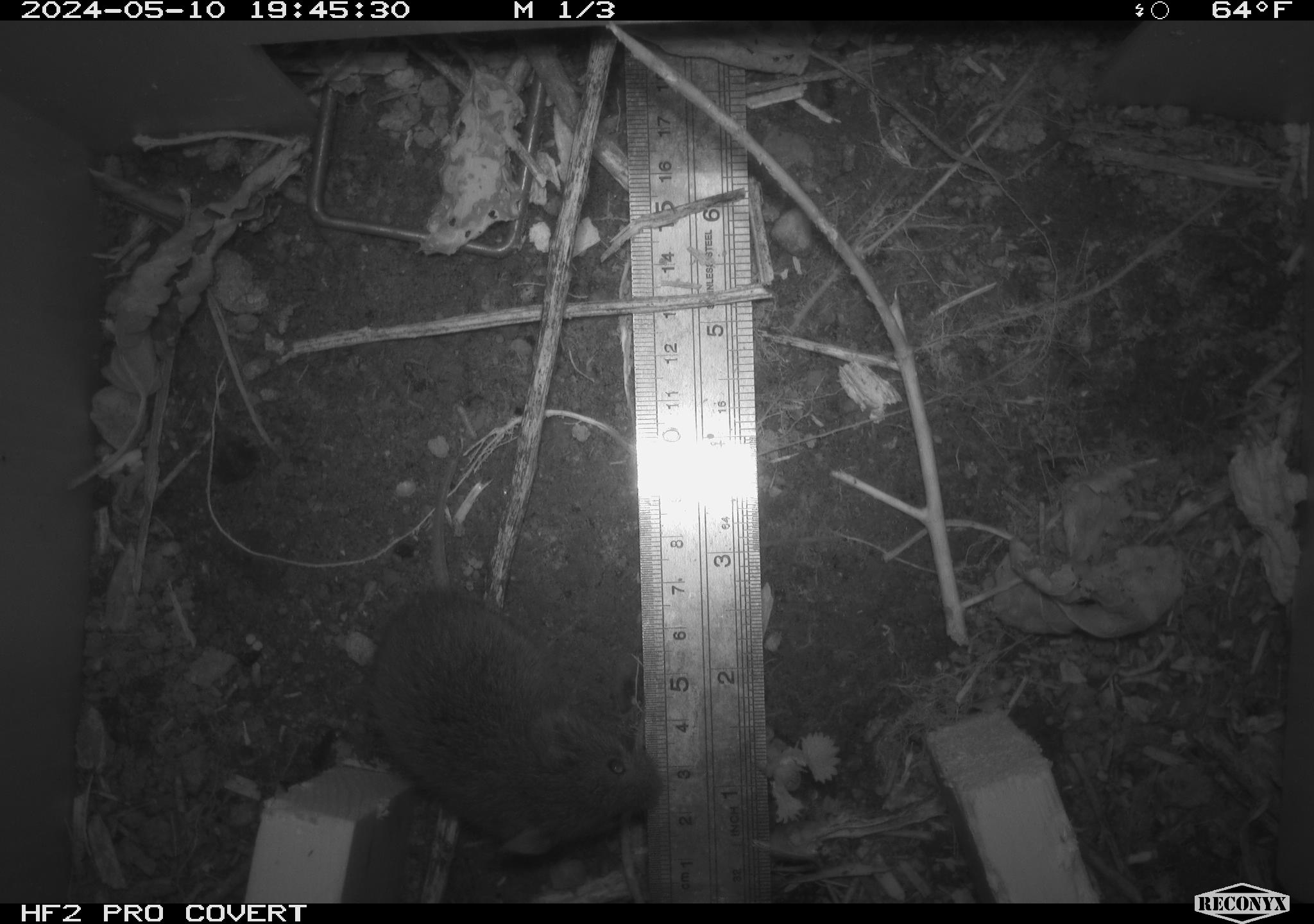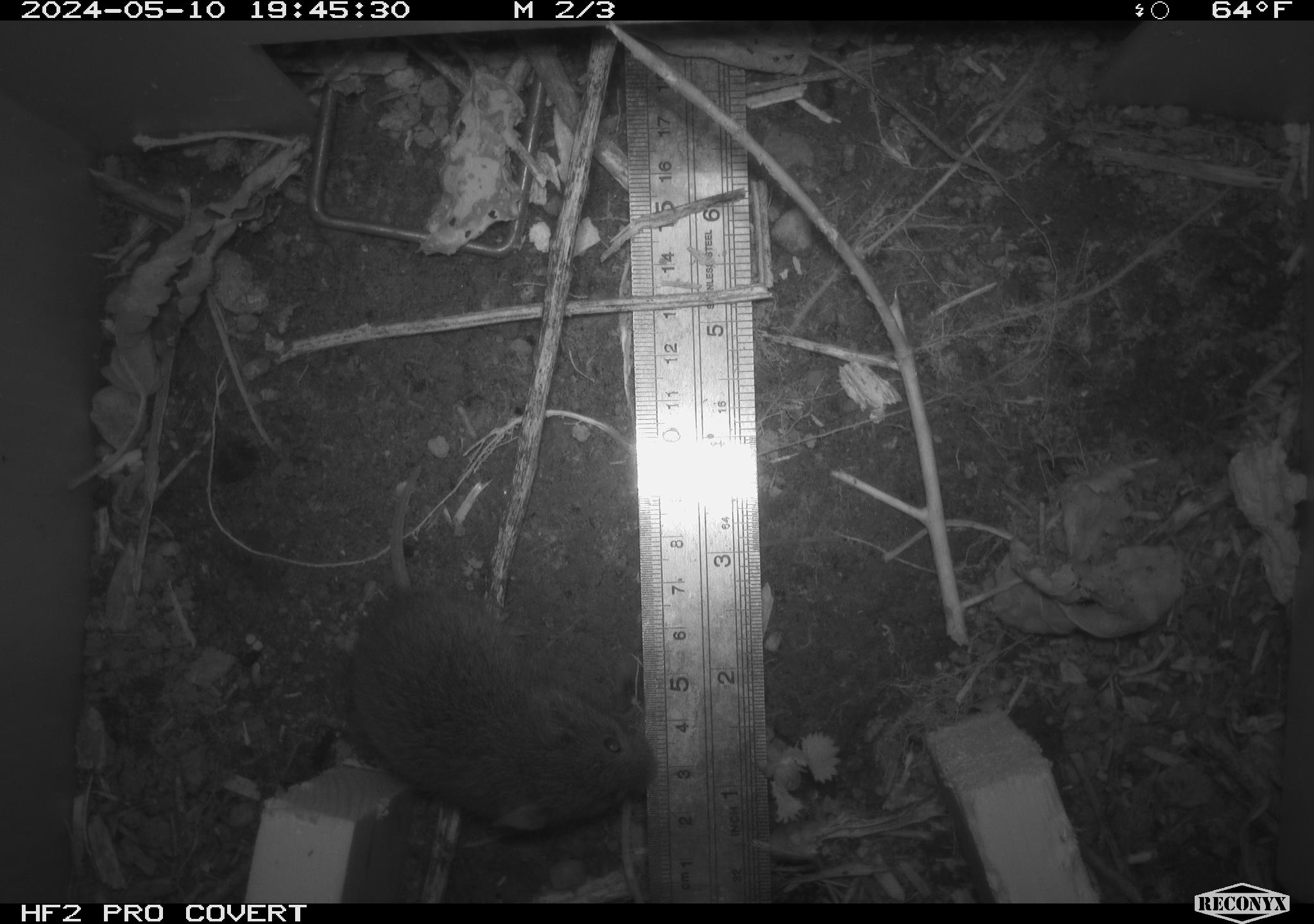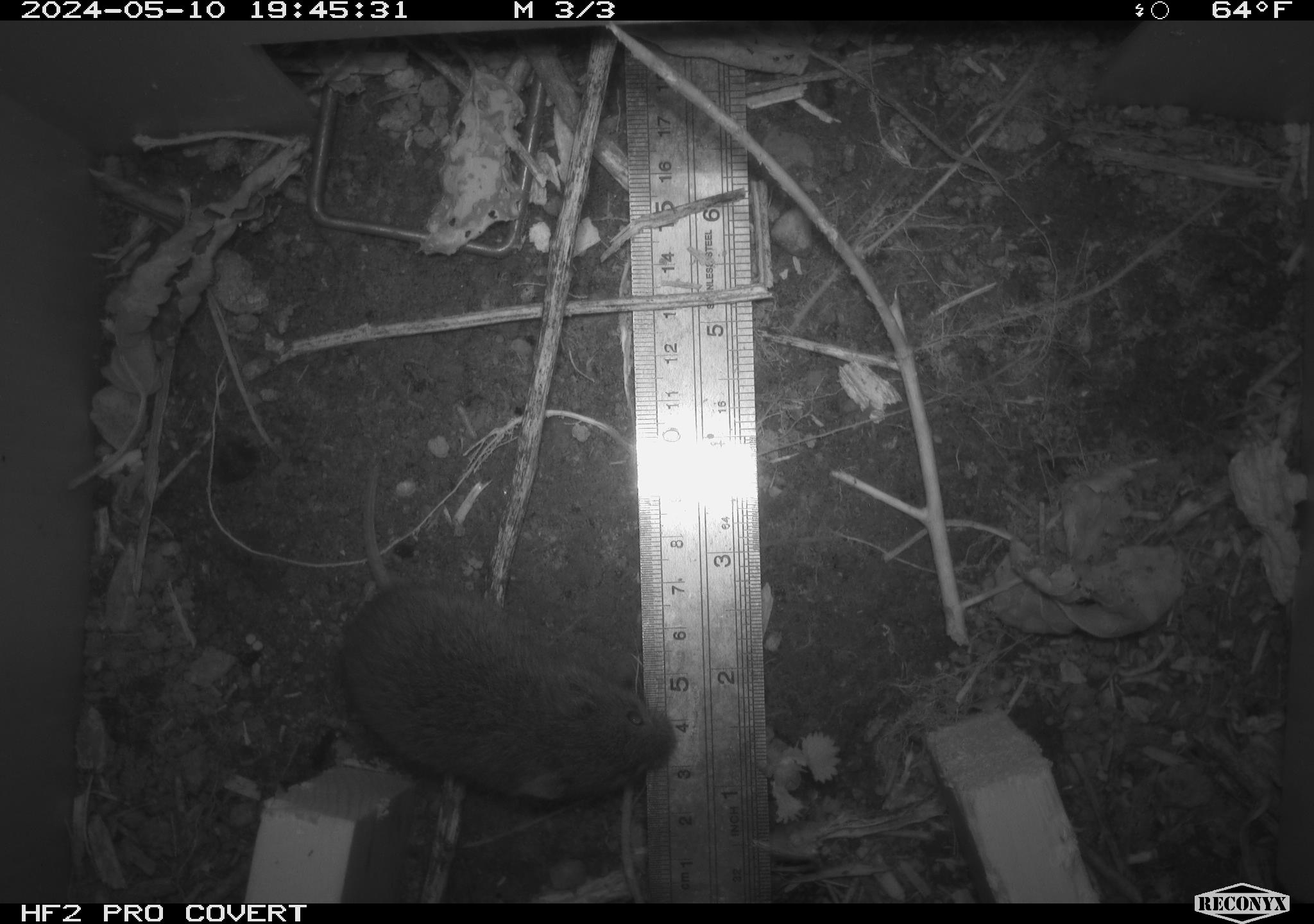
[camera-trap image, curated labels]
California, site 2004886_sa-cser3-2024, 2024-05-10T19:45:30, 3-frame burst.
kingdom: Animalia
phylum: Chordata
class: Mammalia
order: Rodentia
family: Cricetidae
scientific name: Cricetidae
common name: hamsters, voles, lemmings, and allies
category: cricetidae family